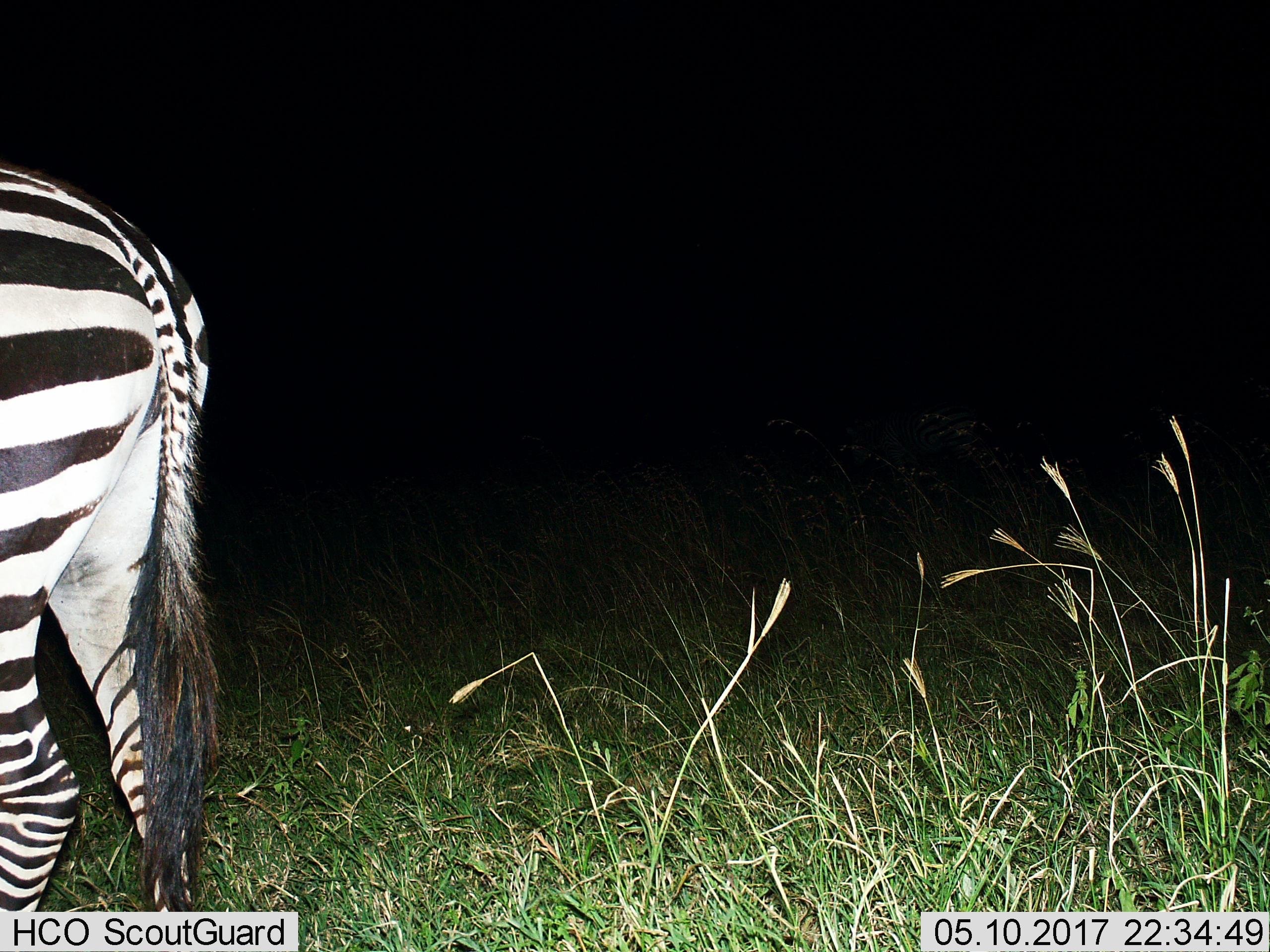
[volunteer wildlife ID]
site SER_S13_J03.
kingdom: Animalia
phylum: Chordata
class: Mammalia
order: Perissodactyla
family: Equidae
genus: Equus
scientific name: Equus quagga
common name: plains zebra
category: zebraplains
Zebraplains (plains zebra) (Equus quagga), count 1. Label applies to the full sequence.